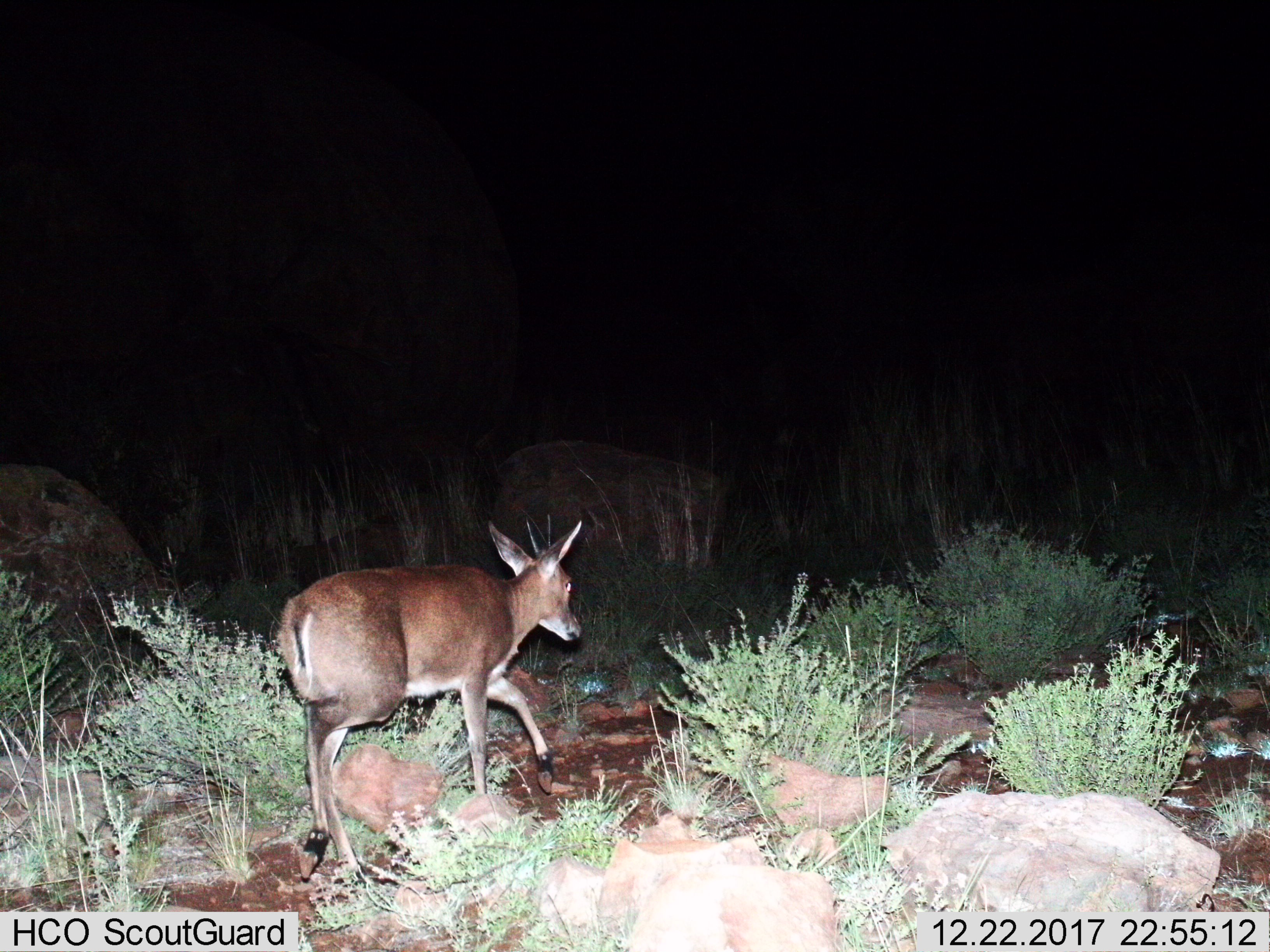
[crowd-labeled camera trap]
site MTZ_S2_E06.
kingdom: Animalia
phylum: Chordata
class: Mammalia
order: Artiodactyla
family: Bovidae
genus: Sylvicapra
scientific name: Sylvicapra grimmia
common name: common duiker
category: duikercommongrey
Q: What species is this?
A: Duikercommongrey (common duiker) (Sylvicapra grimmia).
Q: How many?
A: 1.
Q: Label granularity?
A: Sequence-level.